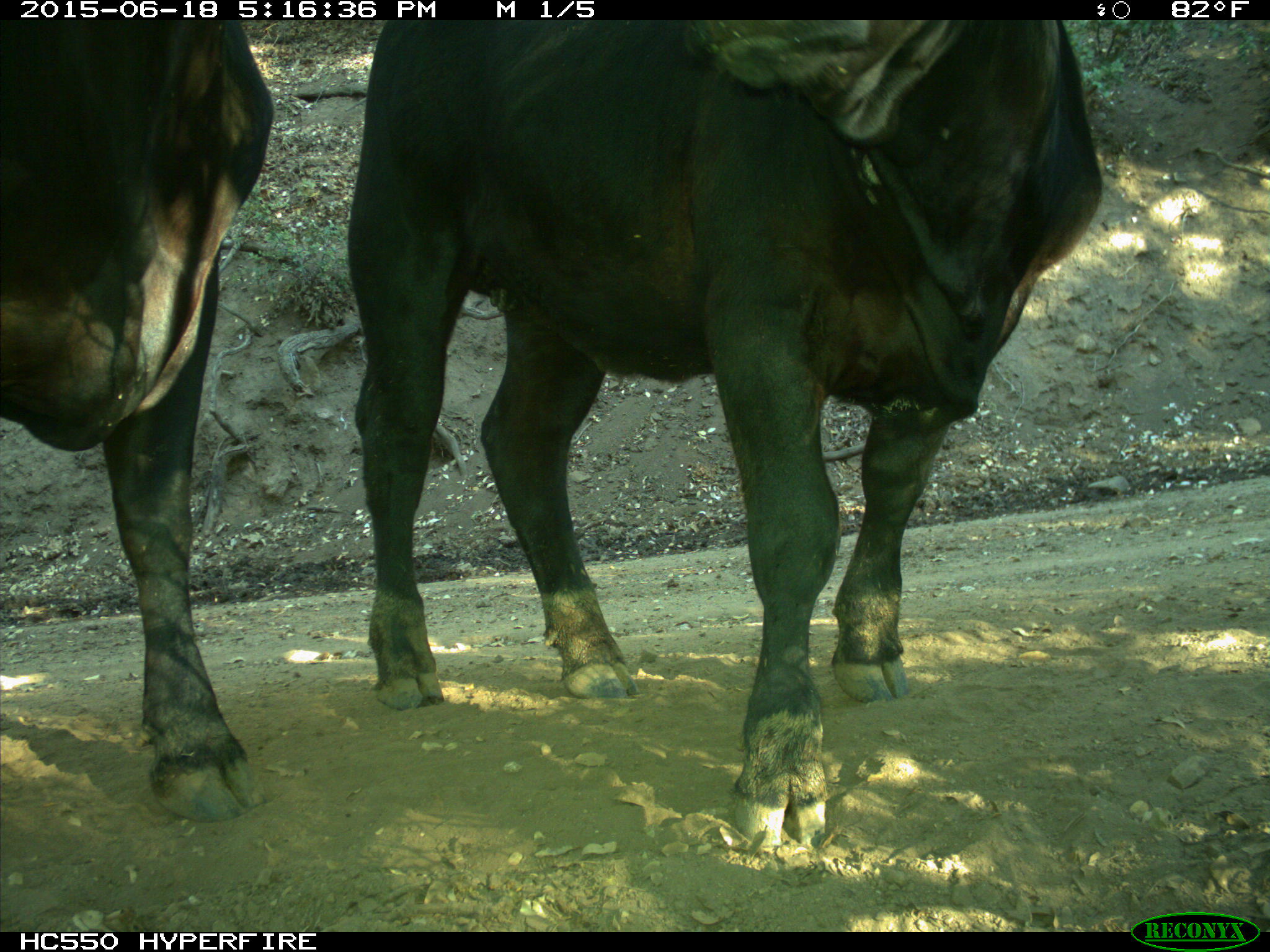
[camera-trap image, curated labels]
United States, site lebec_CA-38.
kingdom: Animalia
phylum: Chordata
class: Mammalia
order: Artiodactyla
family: Bovidae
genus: Bos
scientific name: Bos taurus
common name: domestic cow